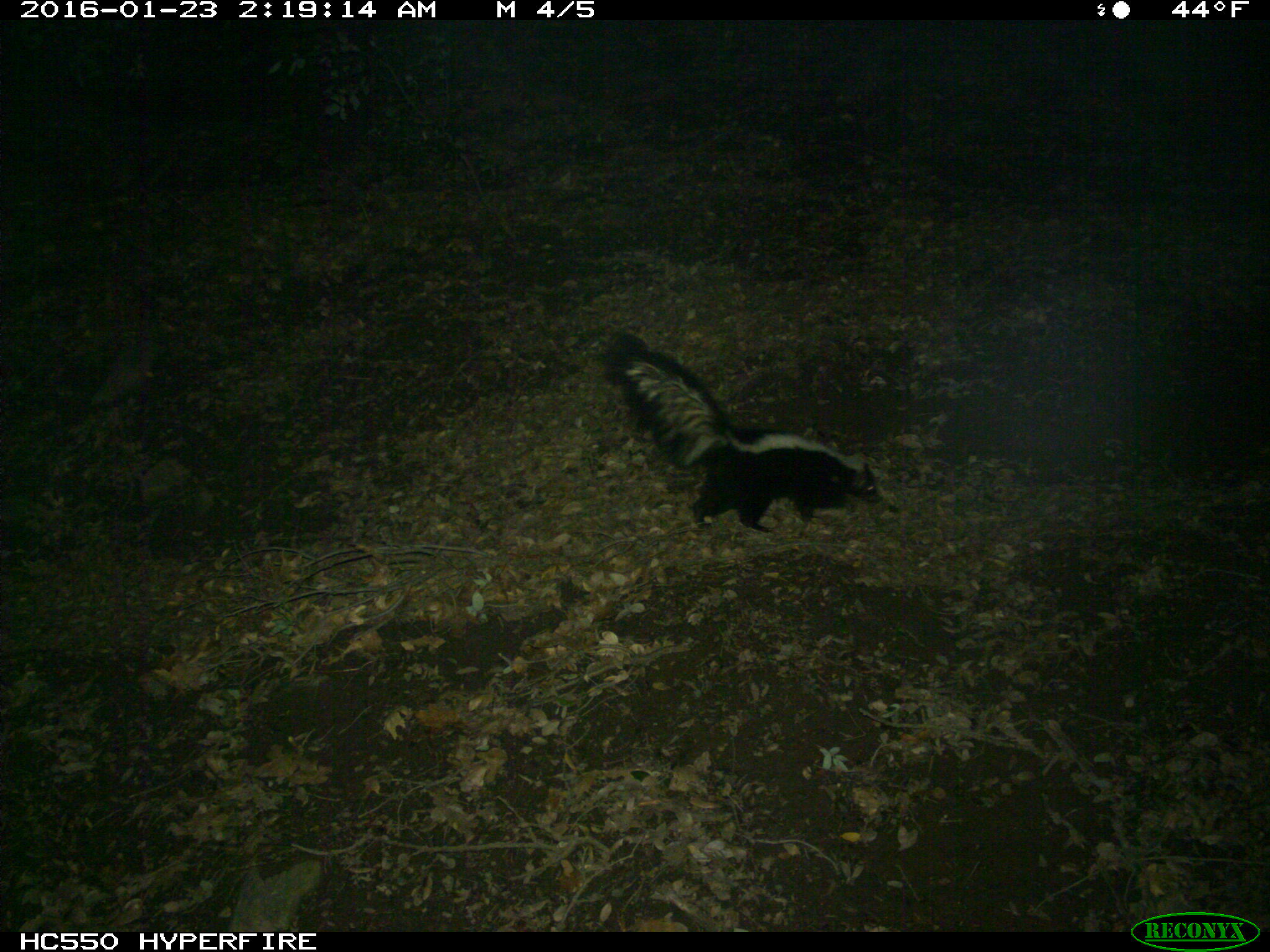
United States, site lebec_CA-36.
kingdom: Animalia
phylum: Chordata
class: Mammalia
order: Carnivora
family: Mephitidae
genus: Mephitis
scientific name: Mephitis mephitis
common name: striped skunk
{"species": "Mephitis mephitis (striped skunk)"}